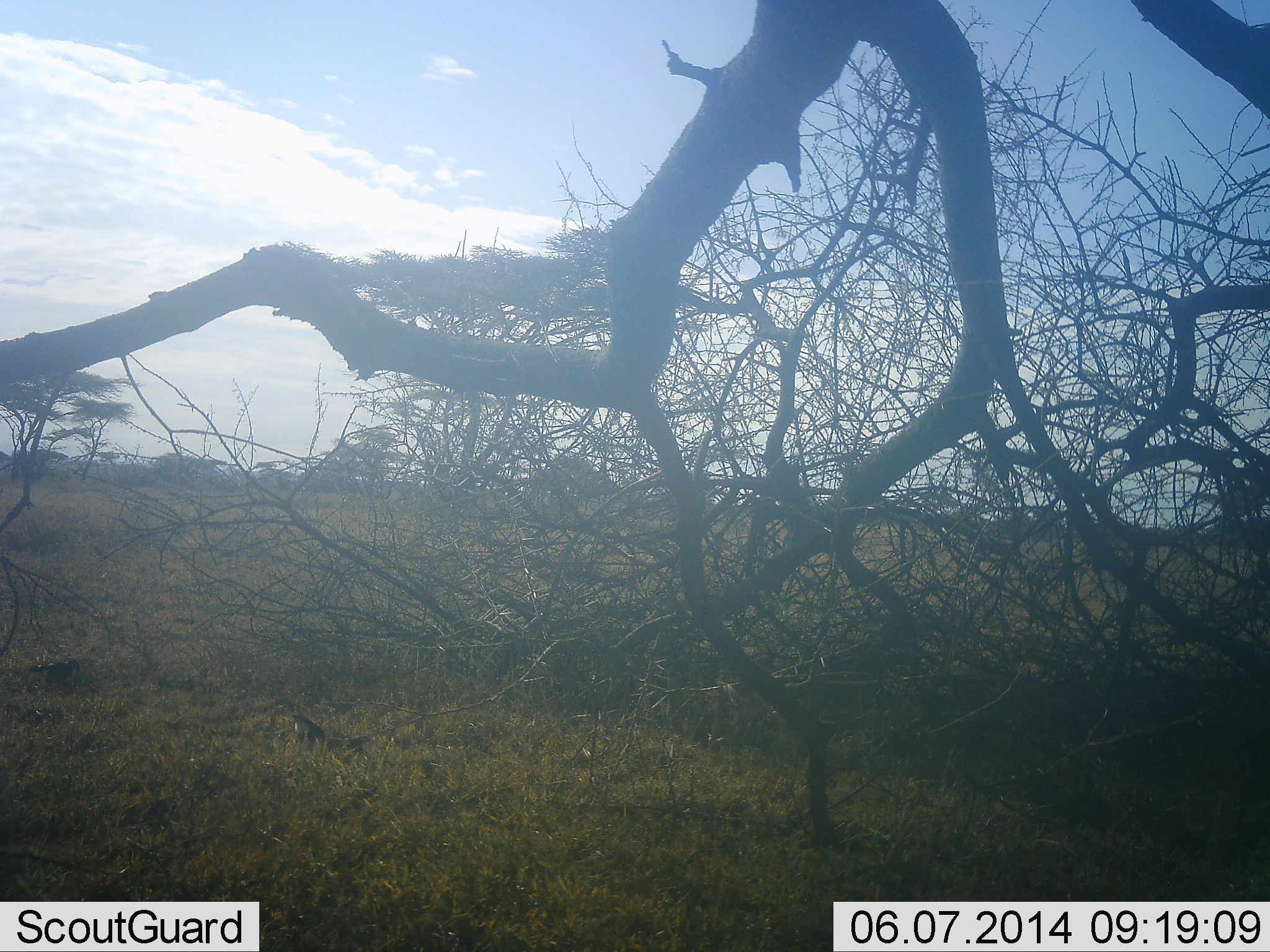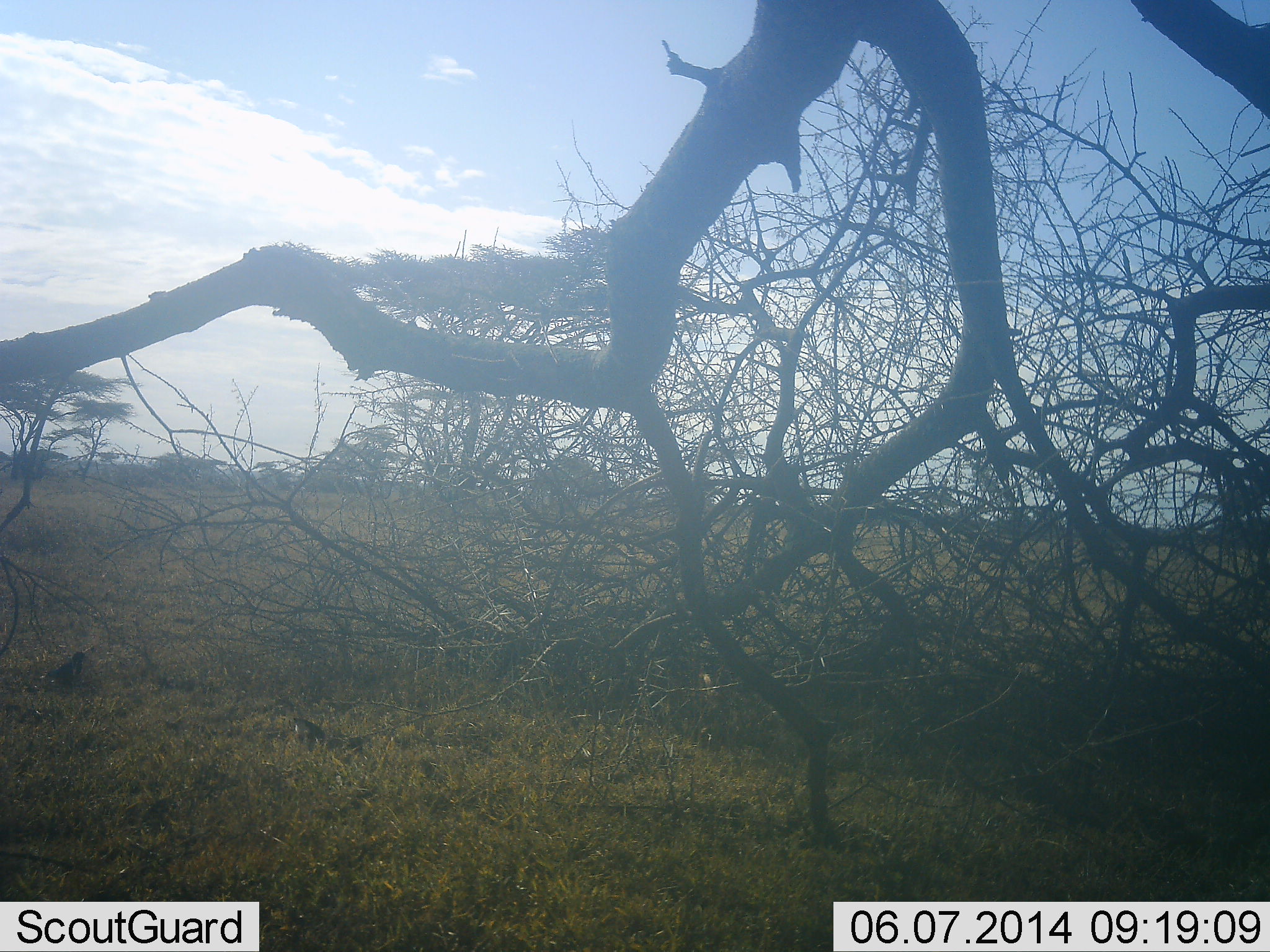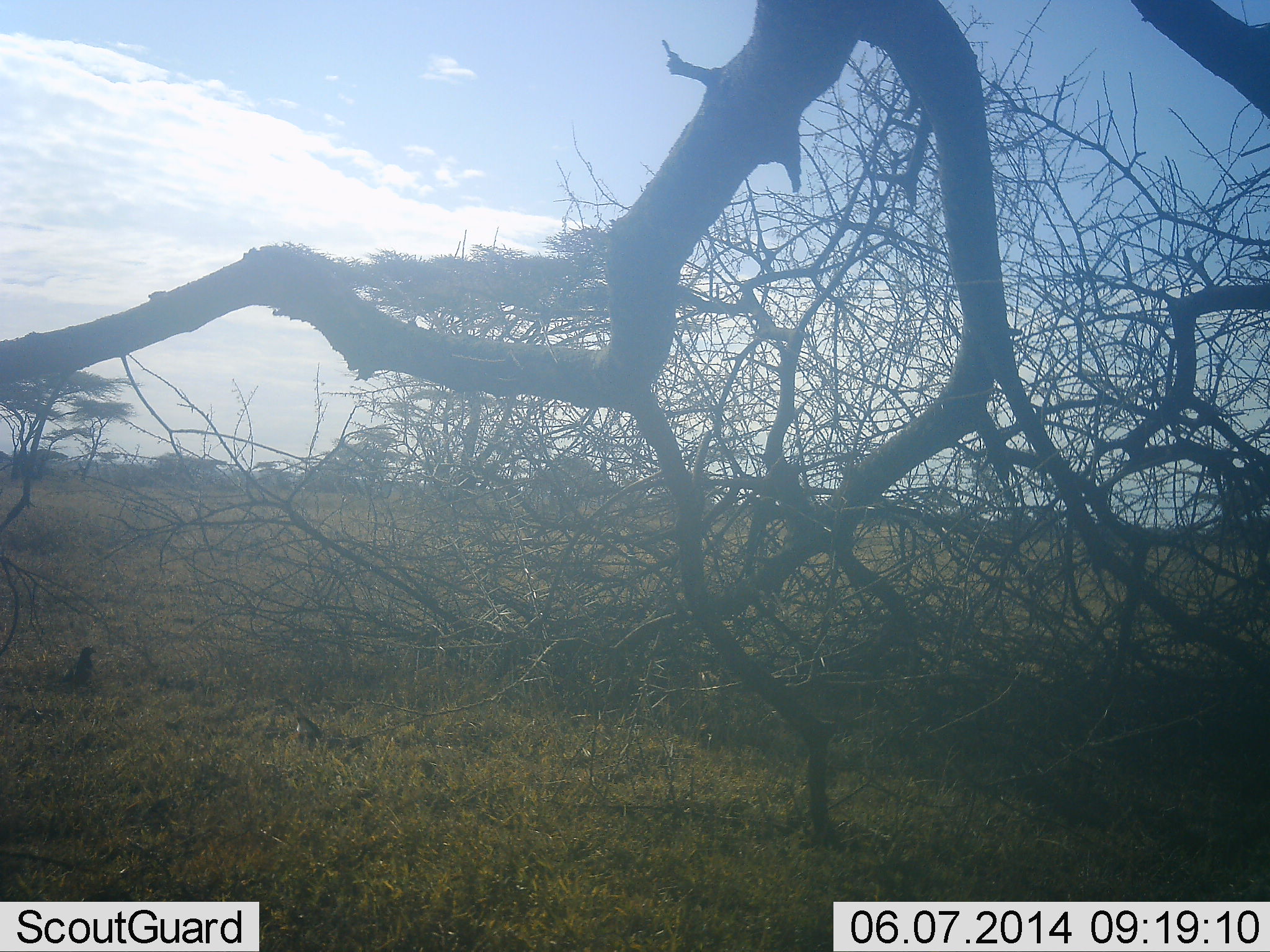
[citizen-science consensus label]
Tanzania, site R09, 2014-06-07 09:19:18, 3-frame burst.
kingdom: Animalia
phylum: Chordata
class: Aves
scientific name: Aves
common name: bird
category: otherbird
Otherbird (bird) (Aves), count 2. Behavior (volunteer vote fractions): standing 20%, resting 0%, moving 40%, interacting 10%. Young present (vote fraction): 0%. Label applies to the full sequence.